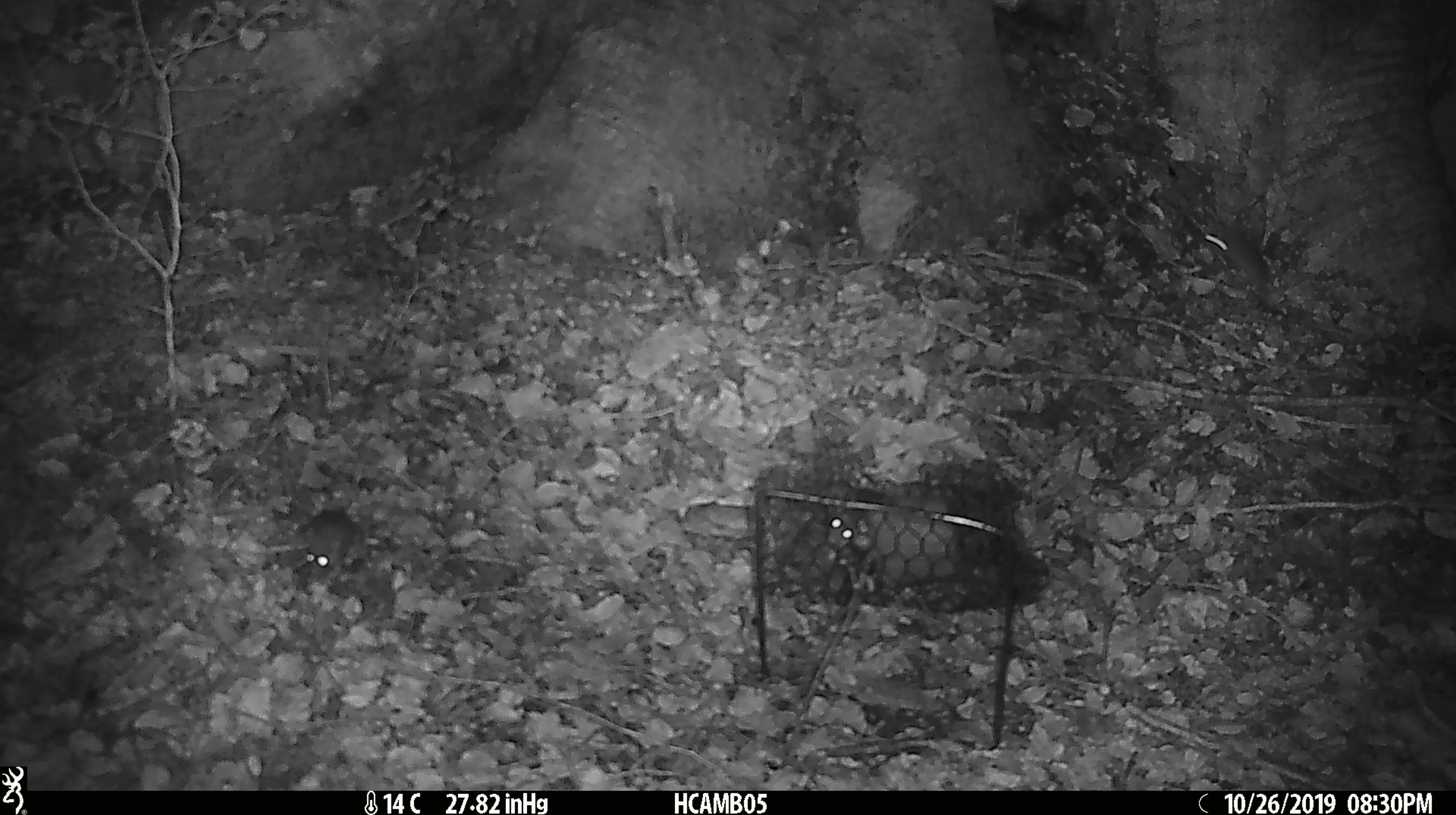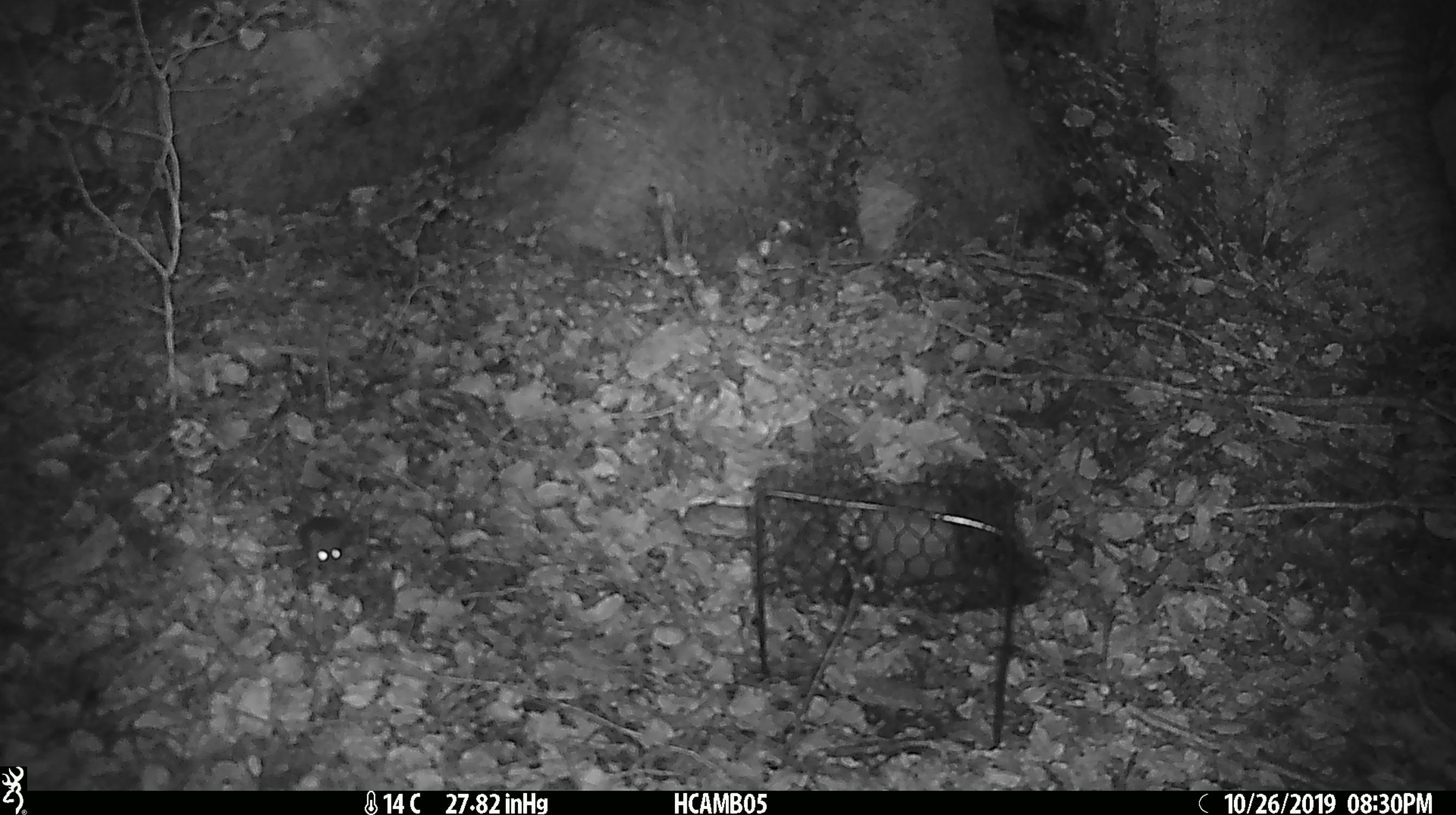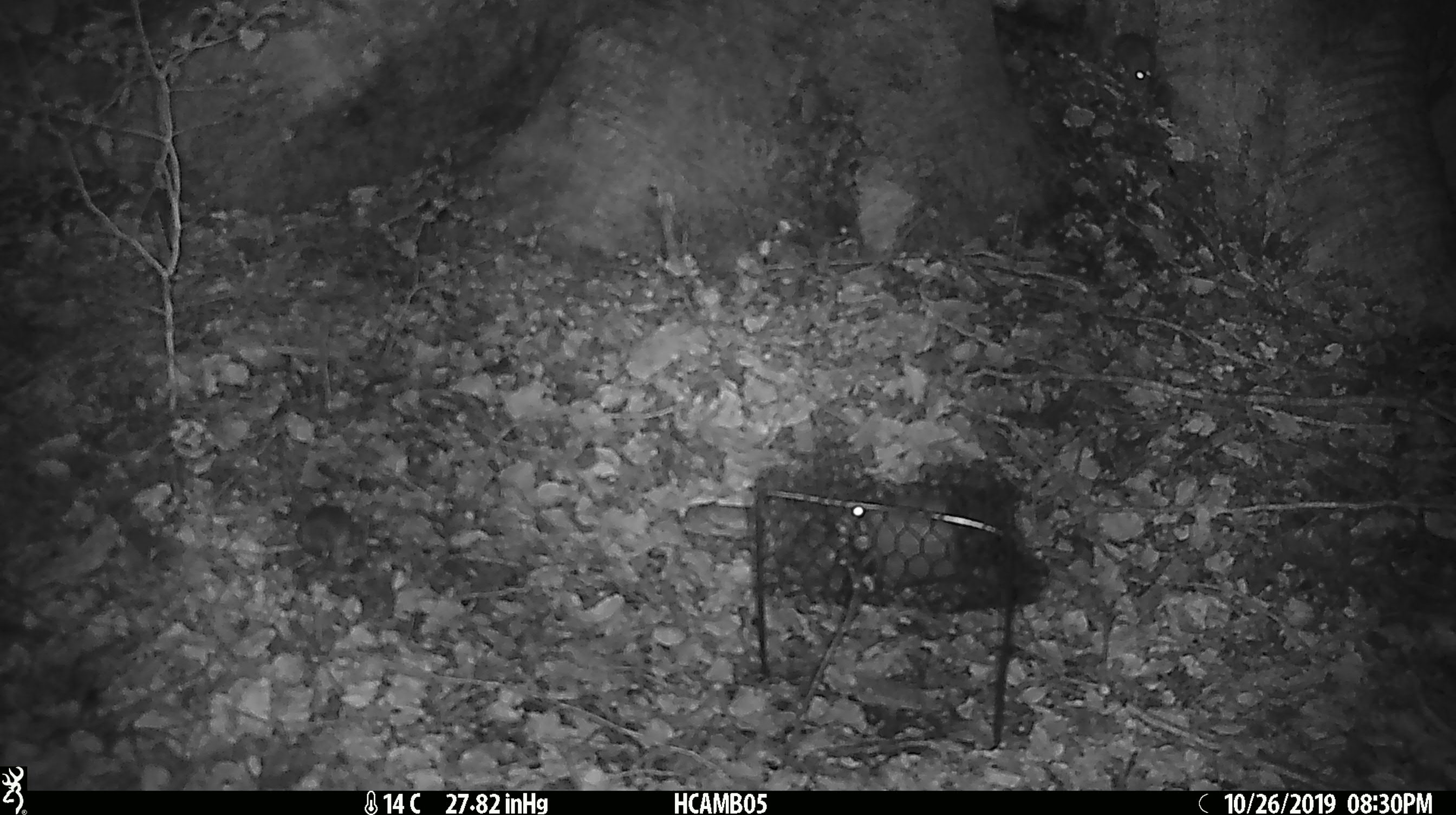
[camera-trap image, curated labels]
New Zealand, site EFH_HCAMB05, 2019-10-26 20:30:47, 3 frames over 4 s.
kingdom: Animalia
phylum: Chordata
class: Mammalia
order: Rodentia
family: Muridae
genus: Mus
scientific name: Mus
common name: mouse